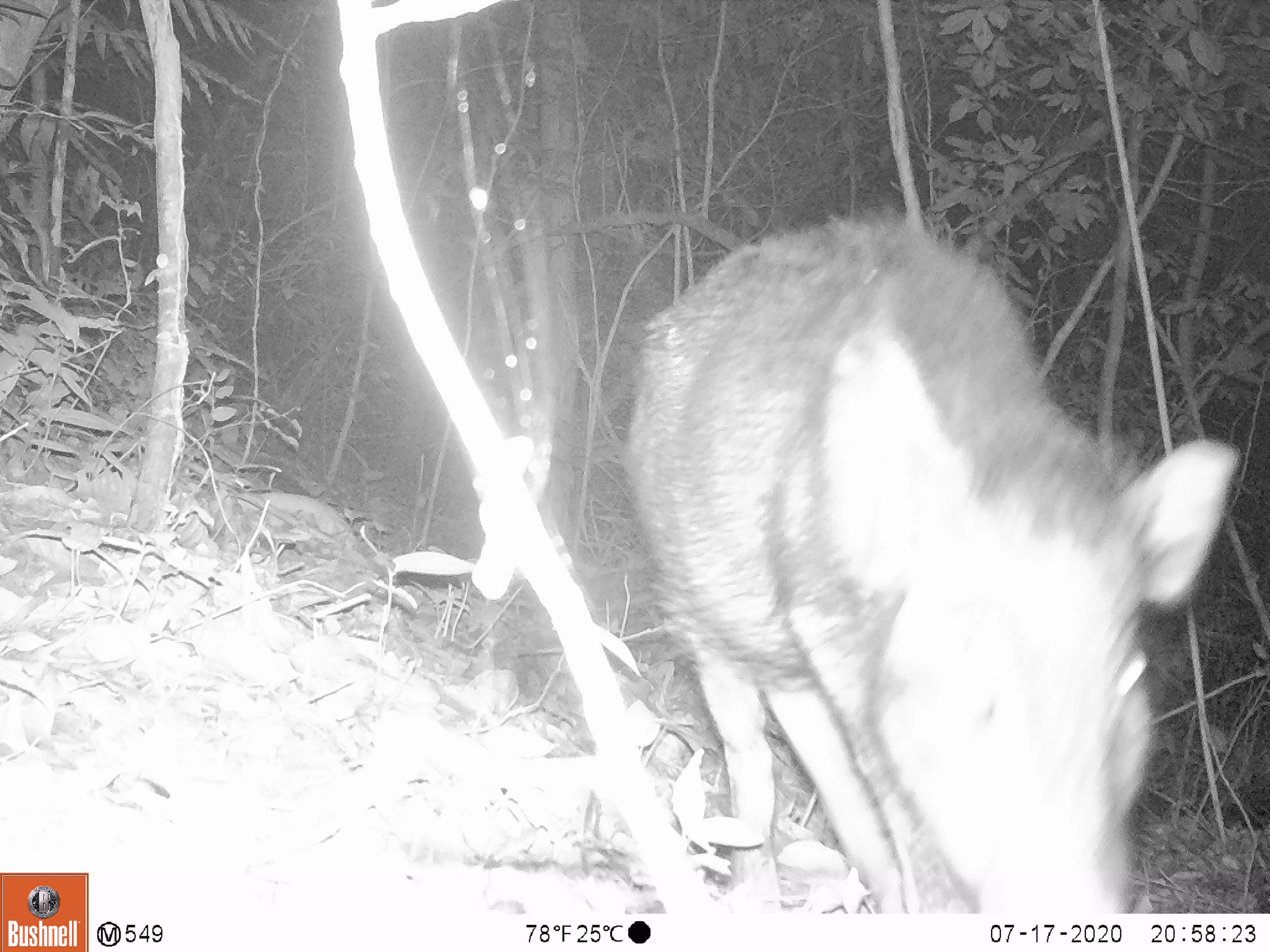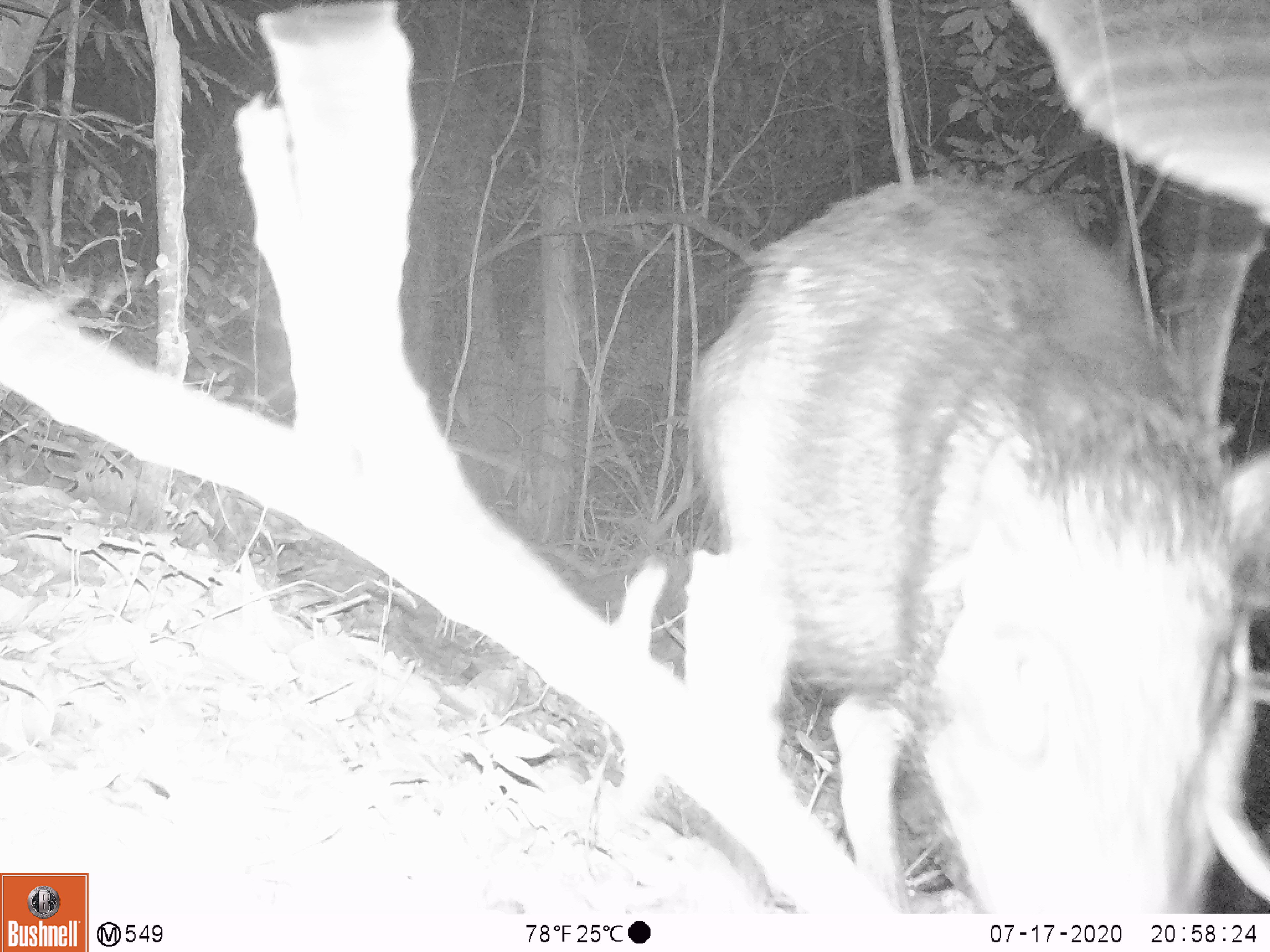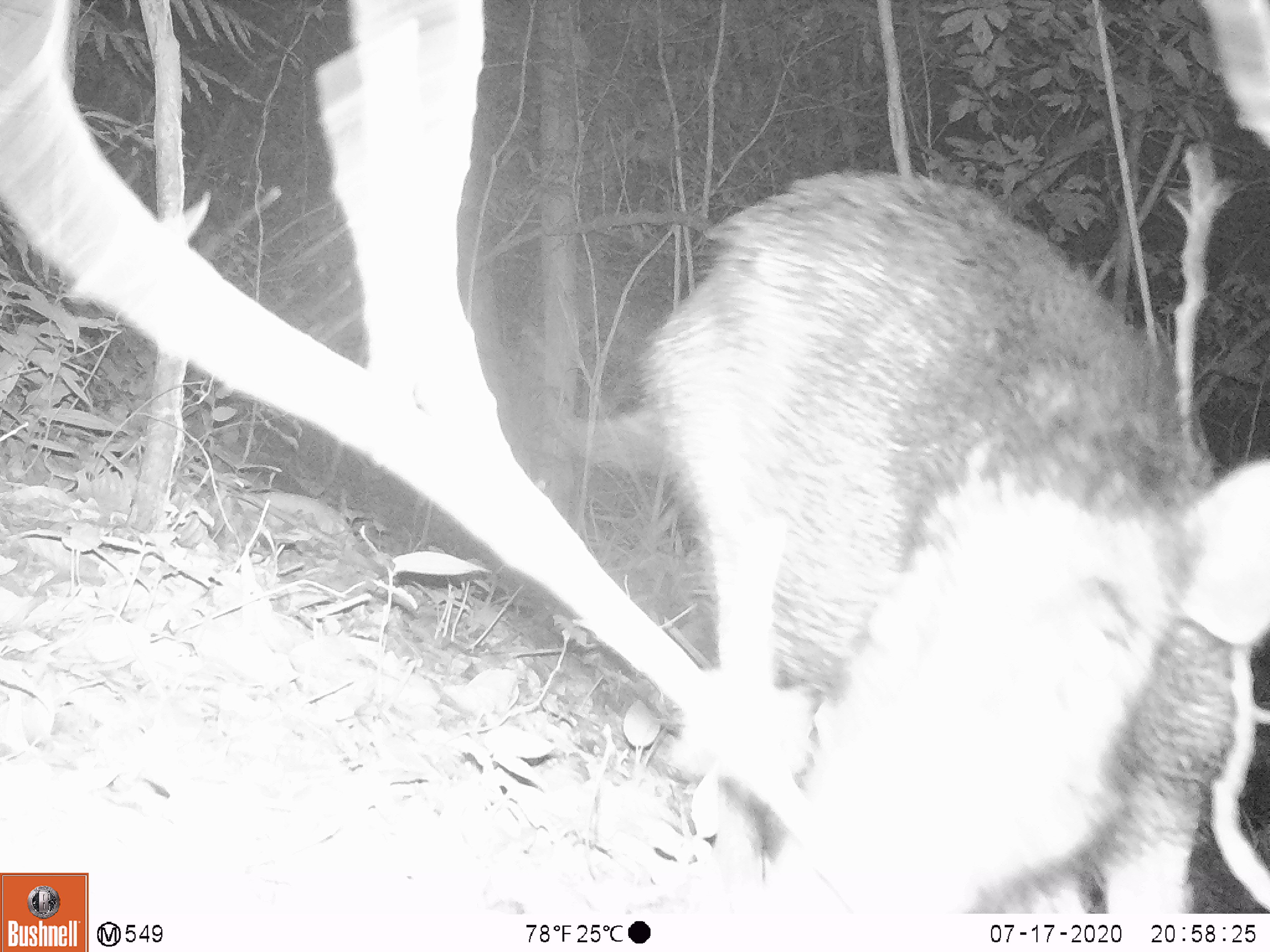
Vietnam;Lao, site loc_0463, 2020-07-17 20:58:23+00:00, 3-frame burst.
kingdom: Animalia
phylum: Chordata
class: Mammalia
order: Artiodactyla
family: Suidae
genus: Sus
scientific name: Sus scrofa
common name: eurasian wild pig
Eurasian wild pig (Sus scrofa). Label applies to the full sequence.